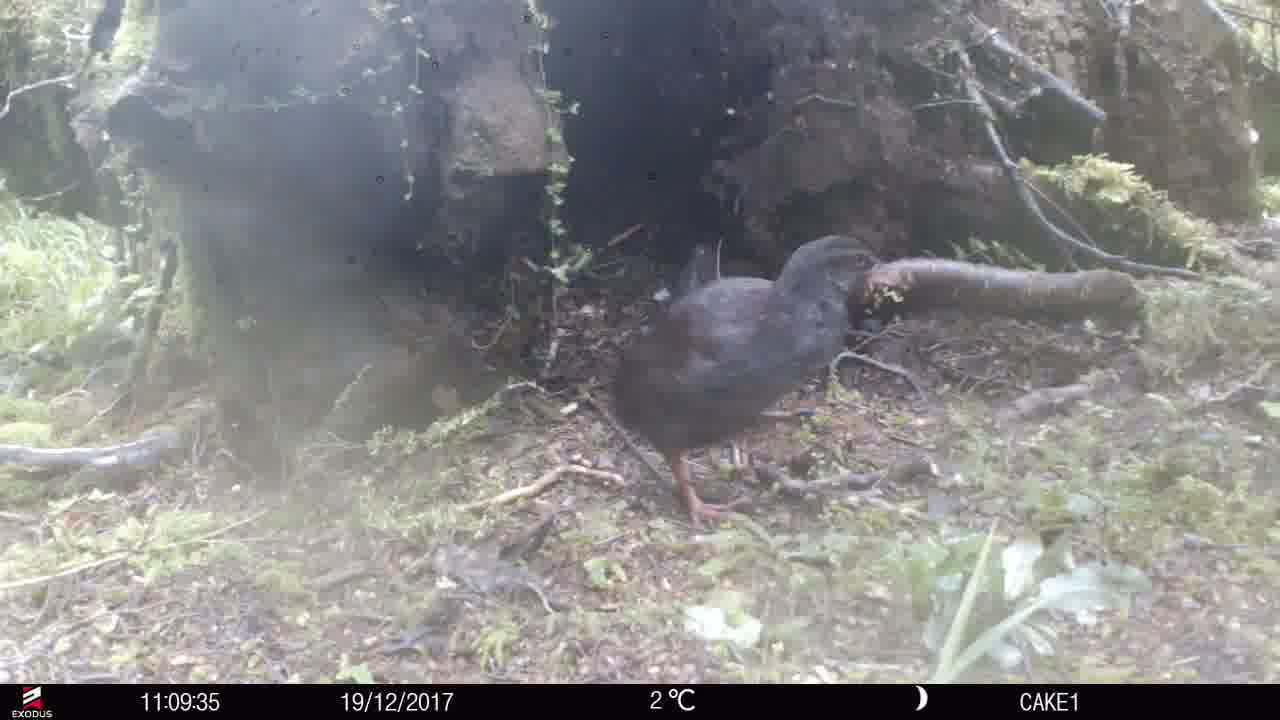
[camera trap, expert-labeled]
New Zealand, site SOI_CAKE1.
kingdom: Animalia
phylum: Chordata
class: Aves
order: Gruiformes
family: Rallidae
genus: Gallirallus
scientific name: Gallirallus australis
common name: weka